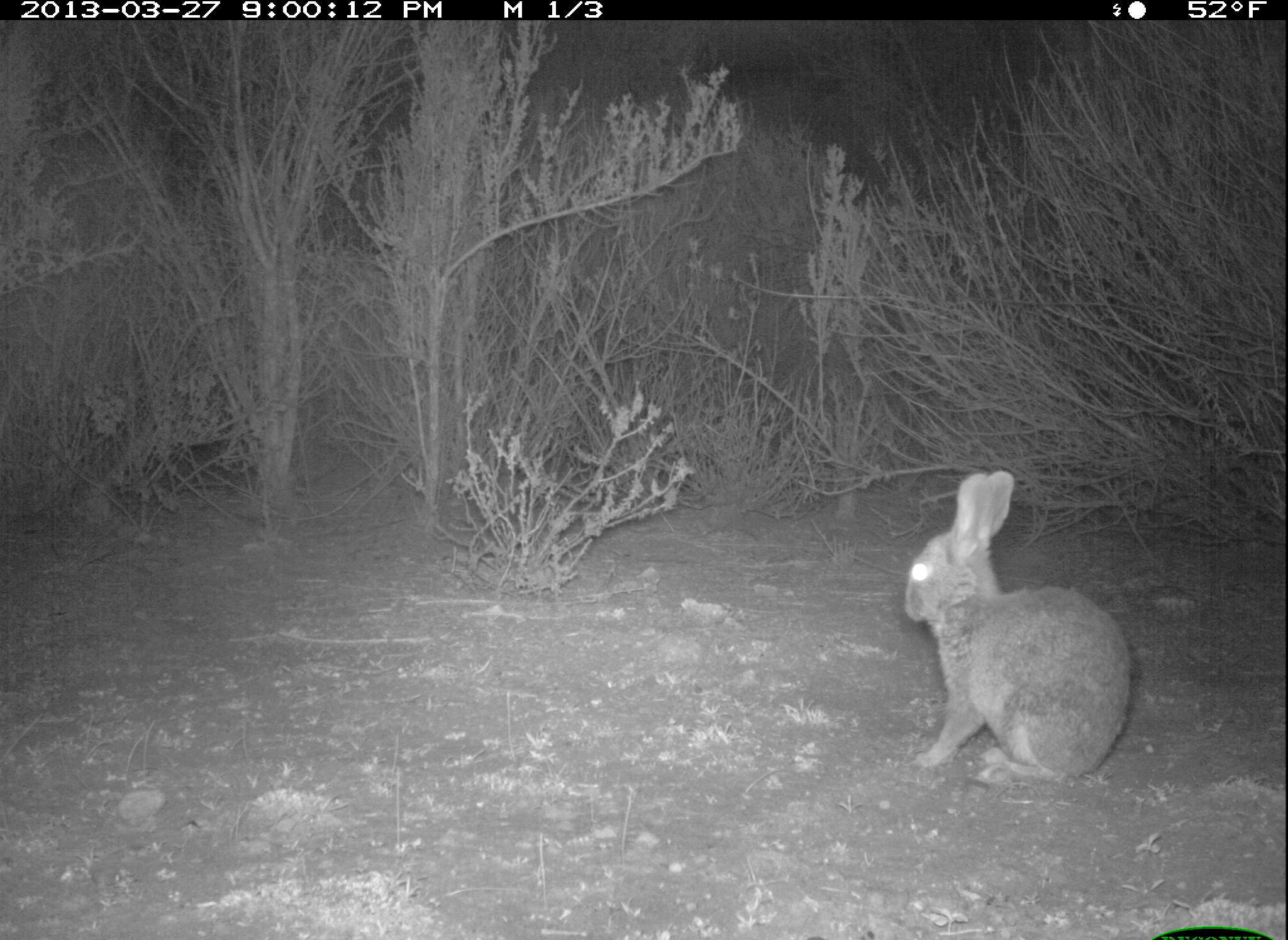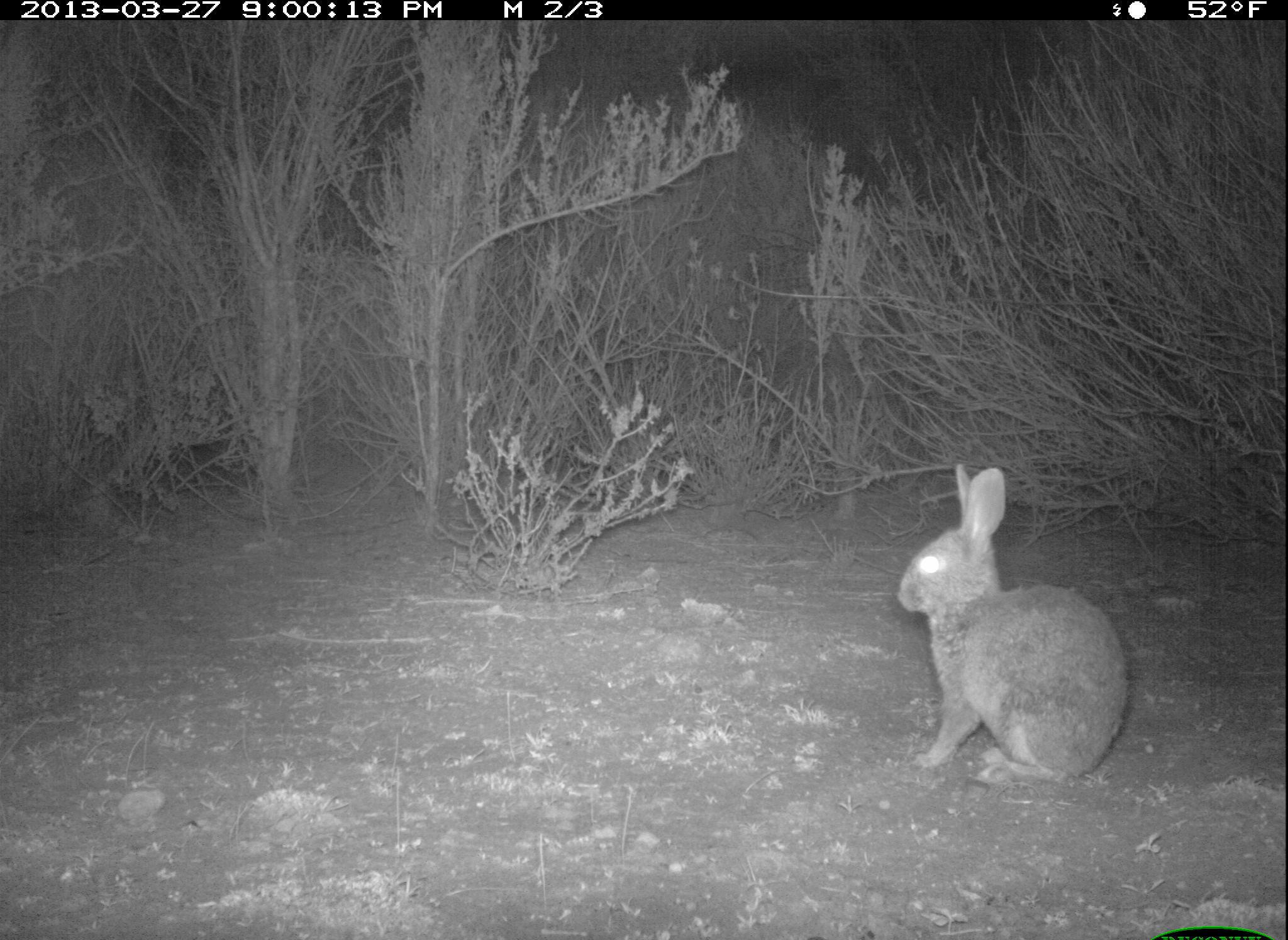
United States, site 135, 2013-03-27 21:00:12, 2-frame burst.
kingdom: Animalia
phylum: Chordata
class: Mammalia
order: Lagomorpha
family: Leporidae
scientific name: Leporidae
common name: rabbits and hares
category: rabbit